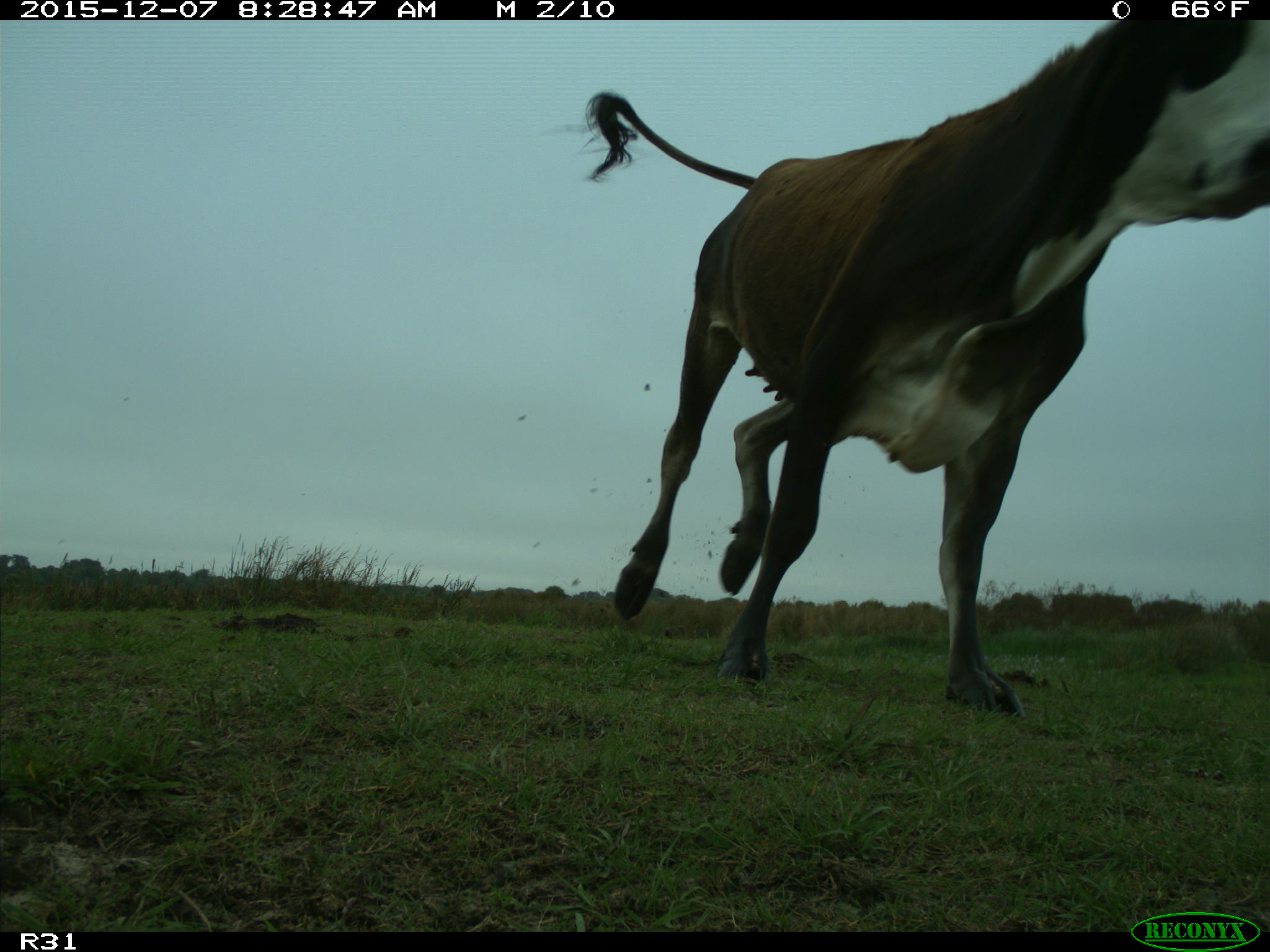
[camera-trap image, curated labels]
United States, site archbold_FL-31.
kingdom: Animalia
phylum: Chordata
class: Mammalia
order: Artiodactyla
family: Bovidae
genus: Bos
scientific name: Bos taurus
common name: domestic cow